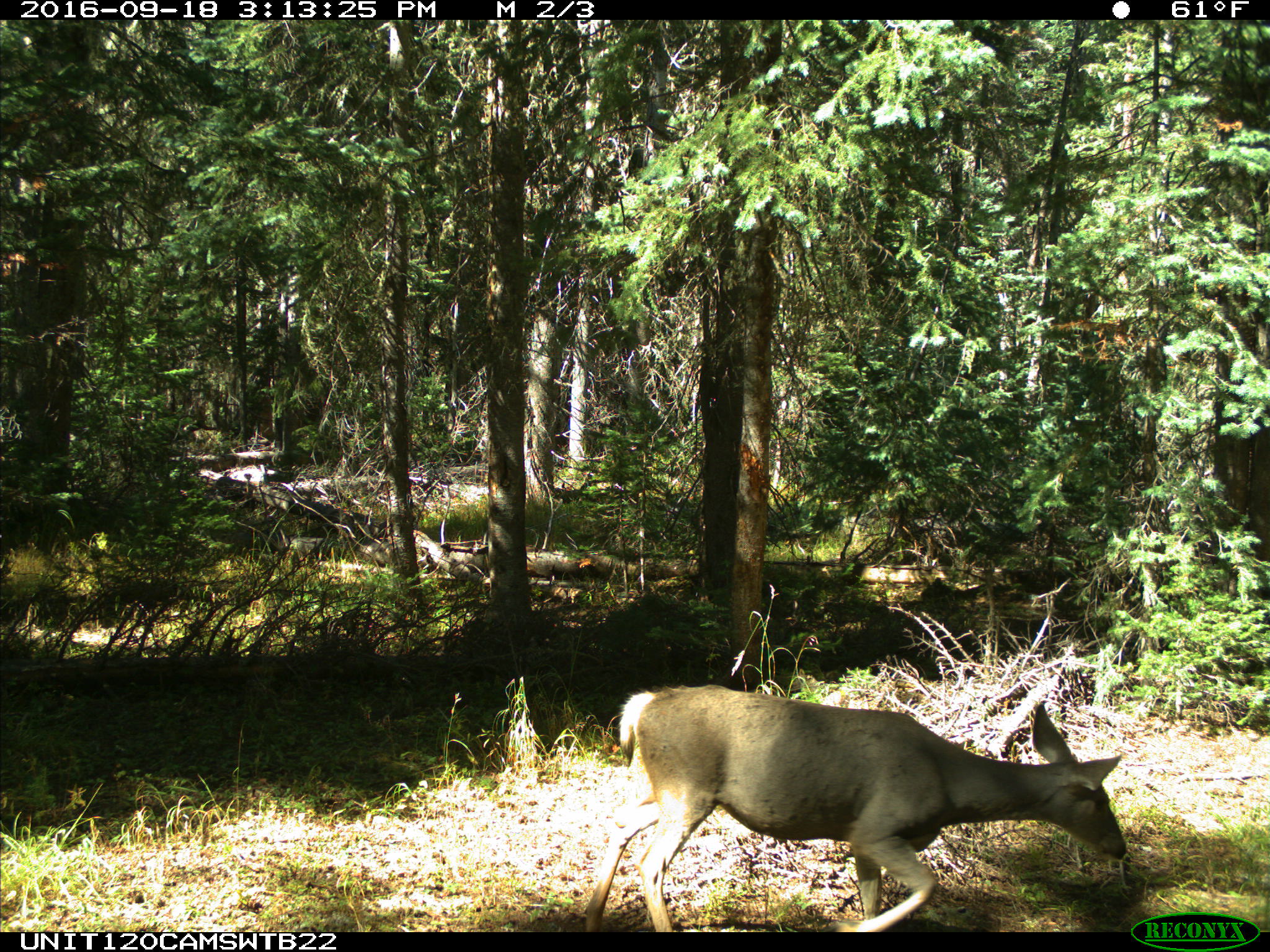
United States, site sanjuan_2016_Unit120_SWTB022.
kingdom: Animalia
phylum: Chordata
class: Mammalia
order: Artiodactyla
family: Cervidae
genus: Odocoileus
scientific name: Odocoileus hemionus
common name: mule deer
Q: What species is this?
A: Odocoileus hemionus (mule deer).